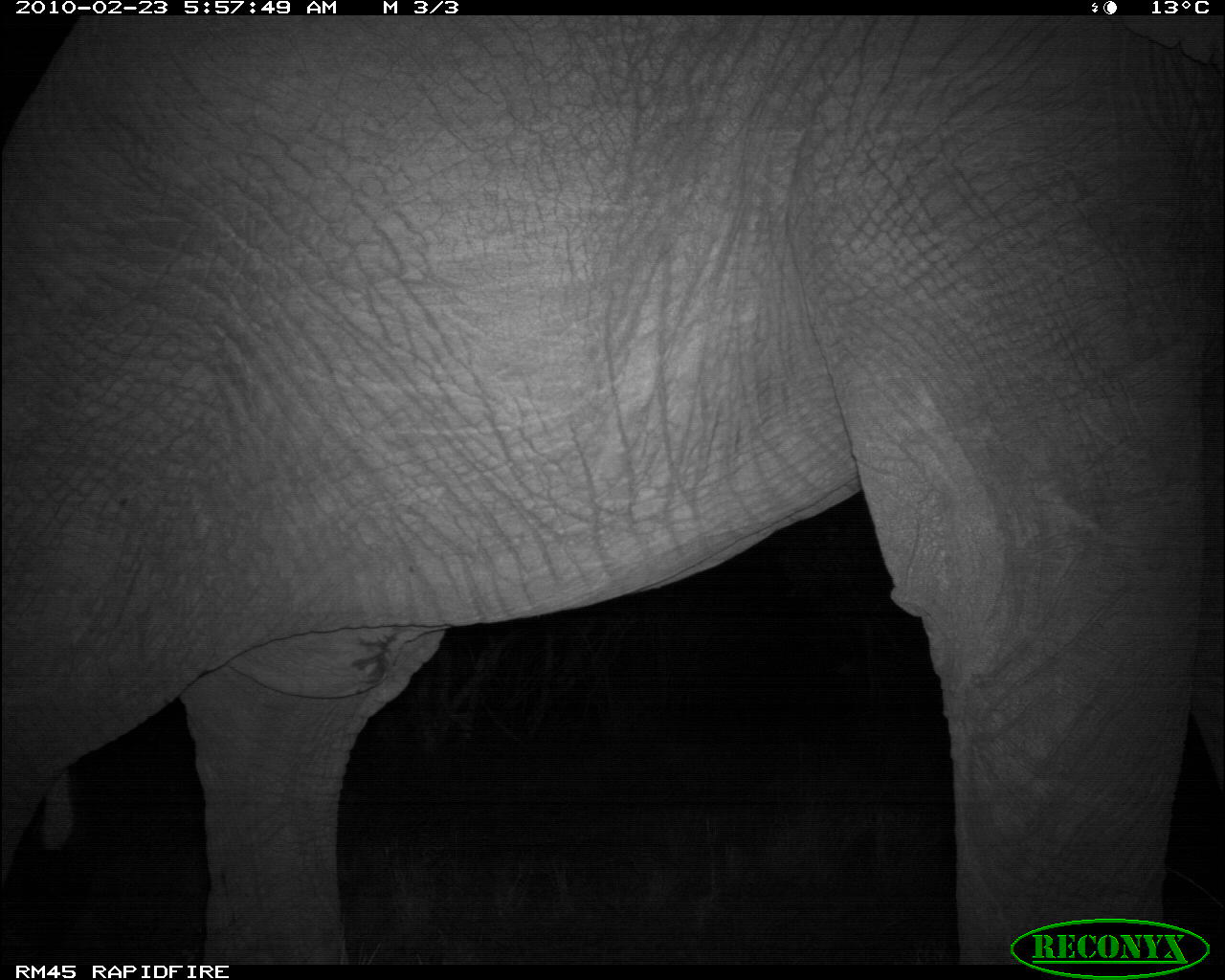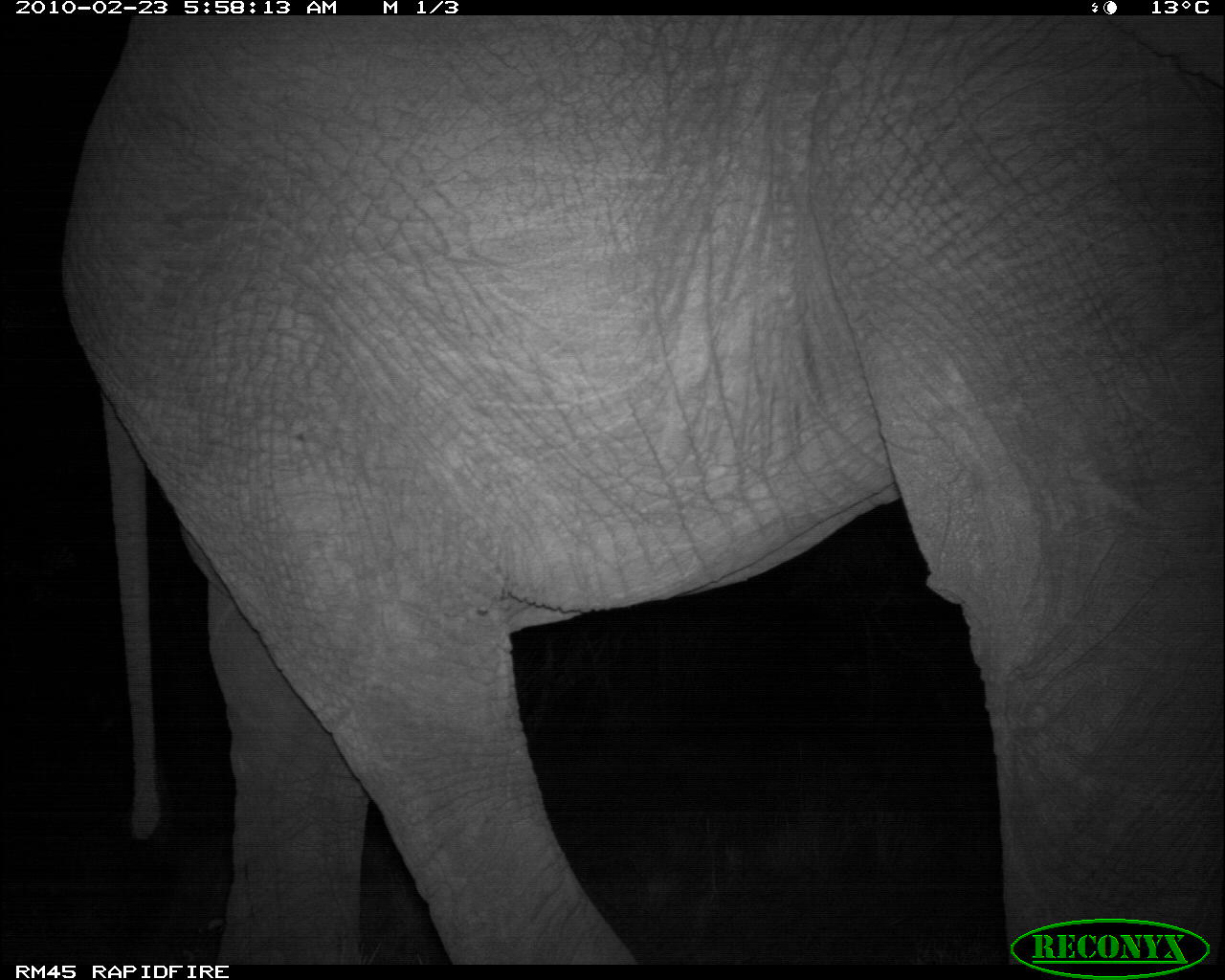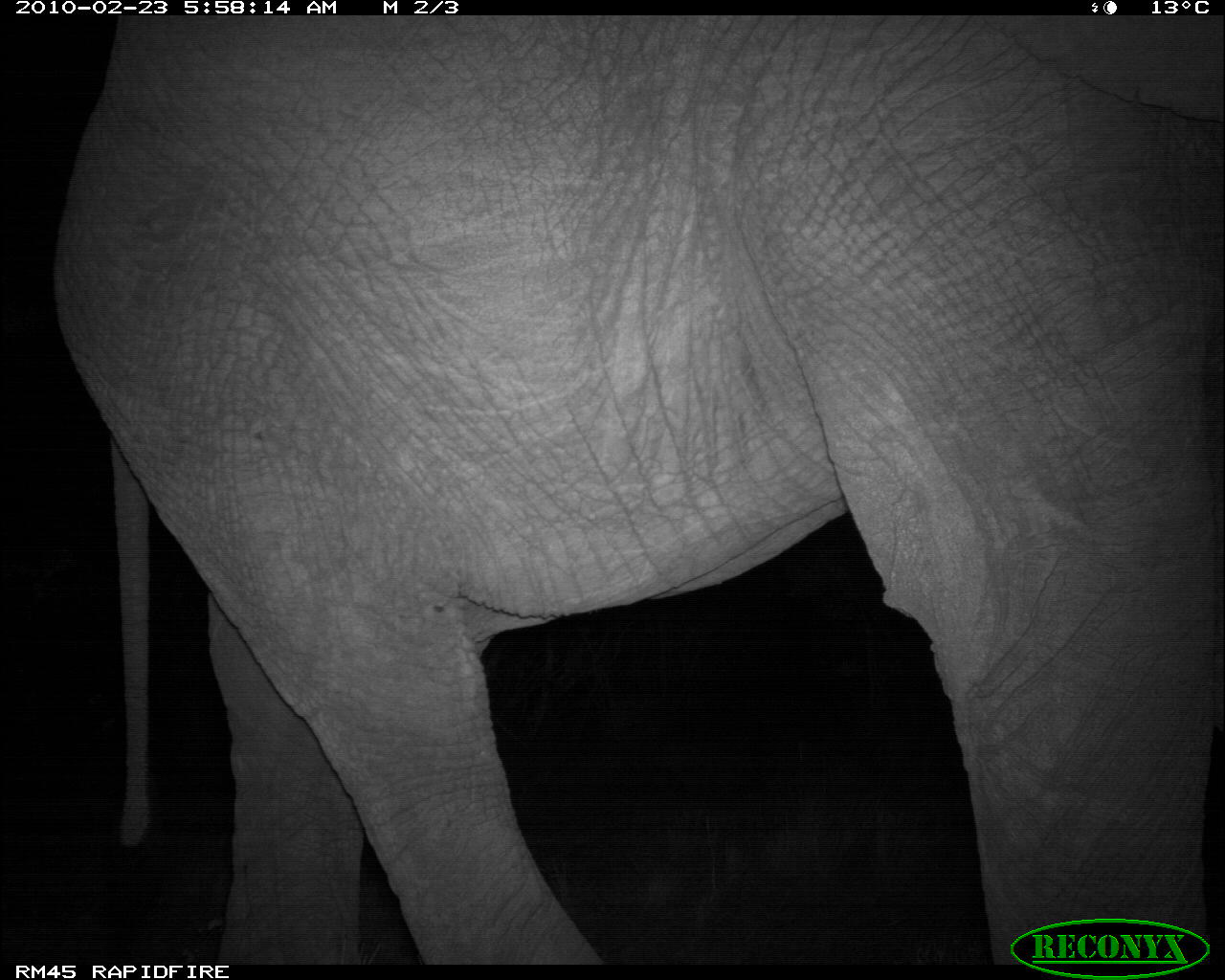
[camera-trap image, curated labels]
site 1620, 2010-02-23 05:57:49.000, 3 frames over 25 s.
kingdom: Animalia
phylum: Chordata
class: Mammalia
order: Proboscidea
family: Elephantidae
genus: Loxodonta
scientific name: Loxodonta africana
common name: african bush elephant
Loxodonta africana (african bush elephant), count 1.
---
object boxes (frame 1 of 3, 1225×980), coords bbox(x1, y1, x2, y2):
loxodonta africana: bbox(2, 15, 1224, 965)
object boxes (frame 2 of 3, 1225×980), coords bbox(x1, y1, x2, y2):
loxodonta africana: bbox(55, 16, 1225, 965)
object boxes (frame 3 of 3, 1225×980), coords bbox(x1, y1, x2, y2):
loxodonta africana: bbox(56, 14, 1225, 965)